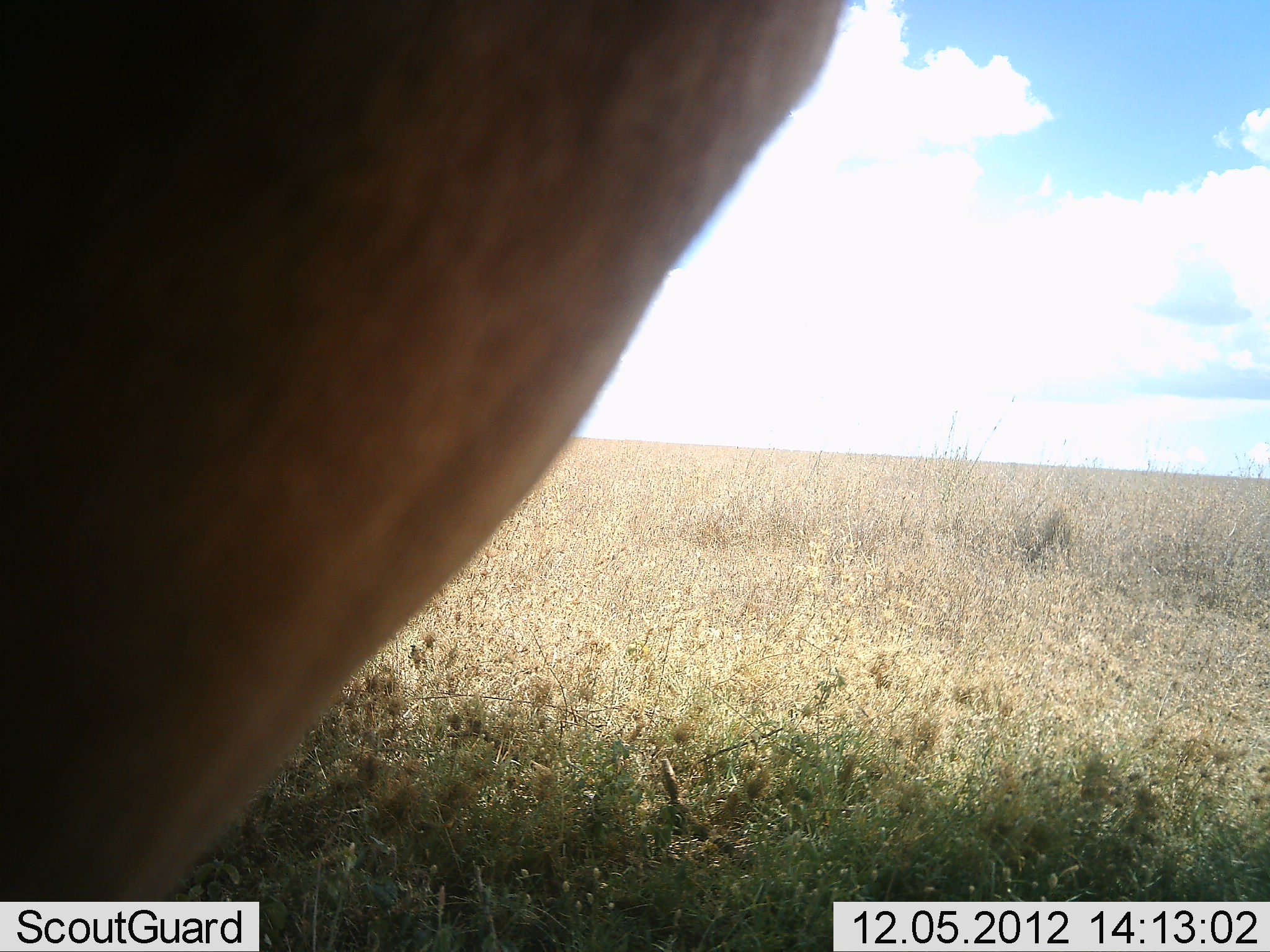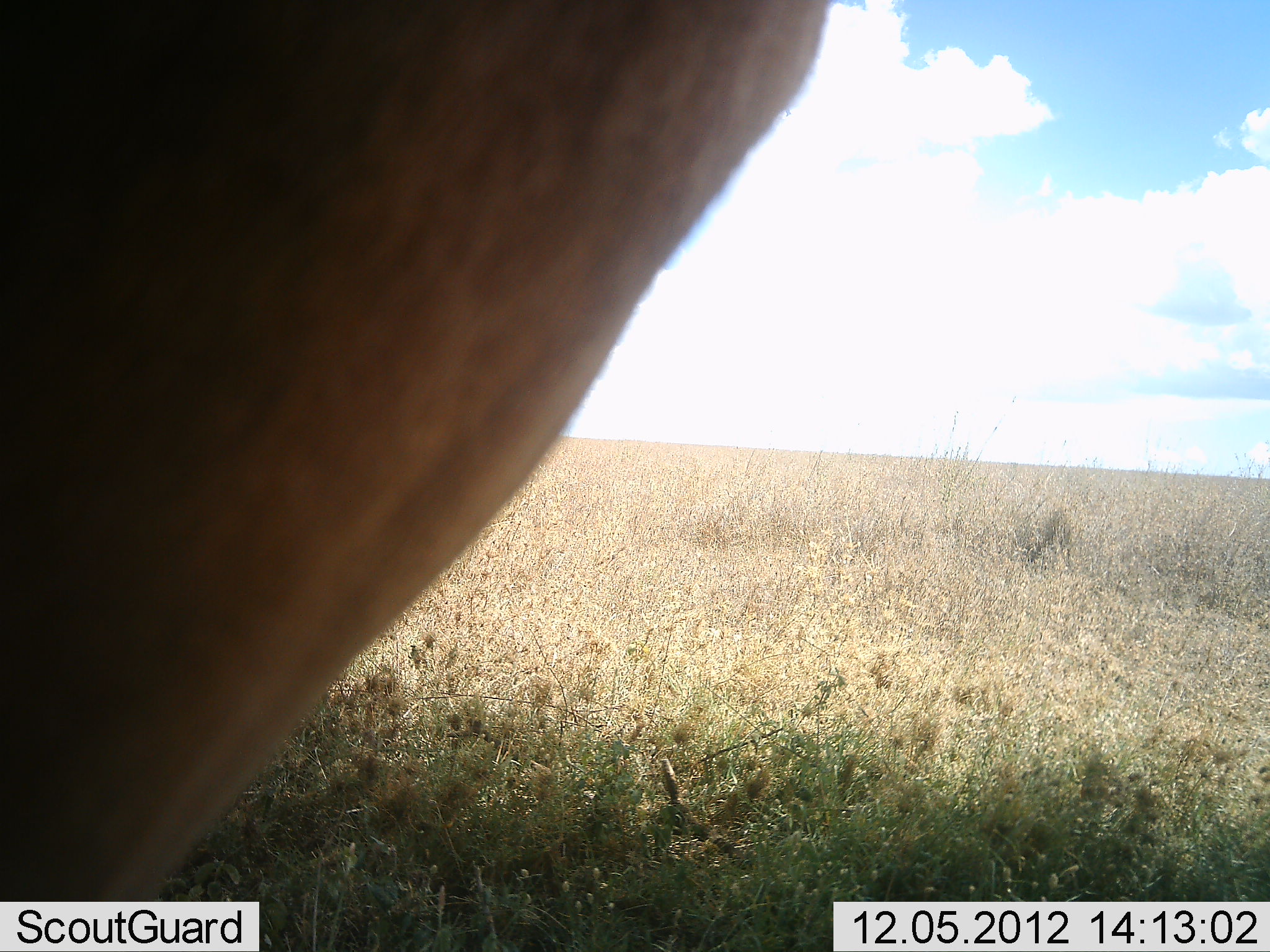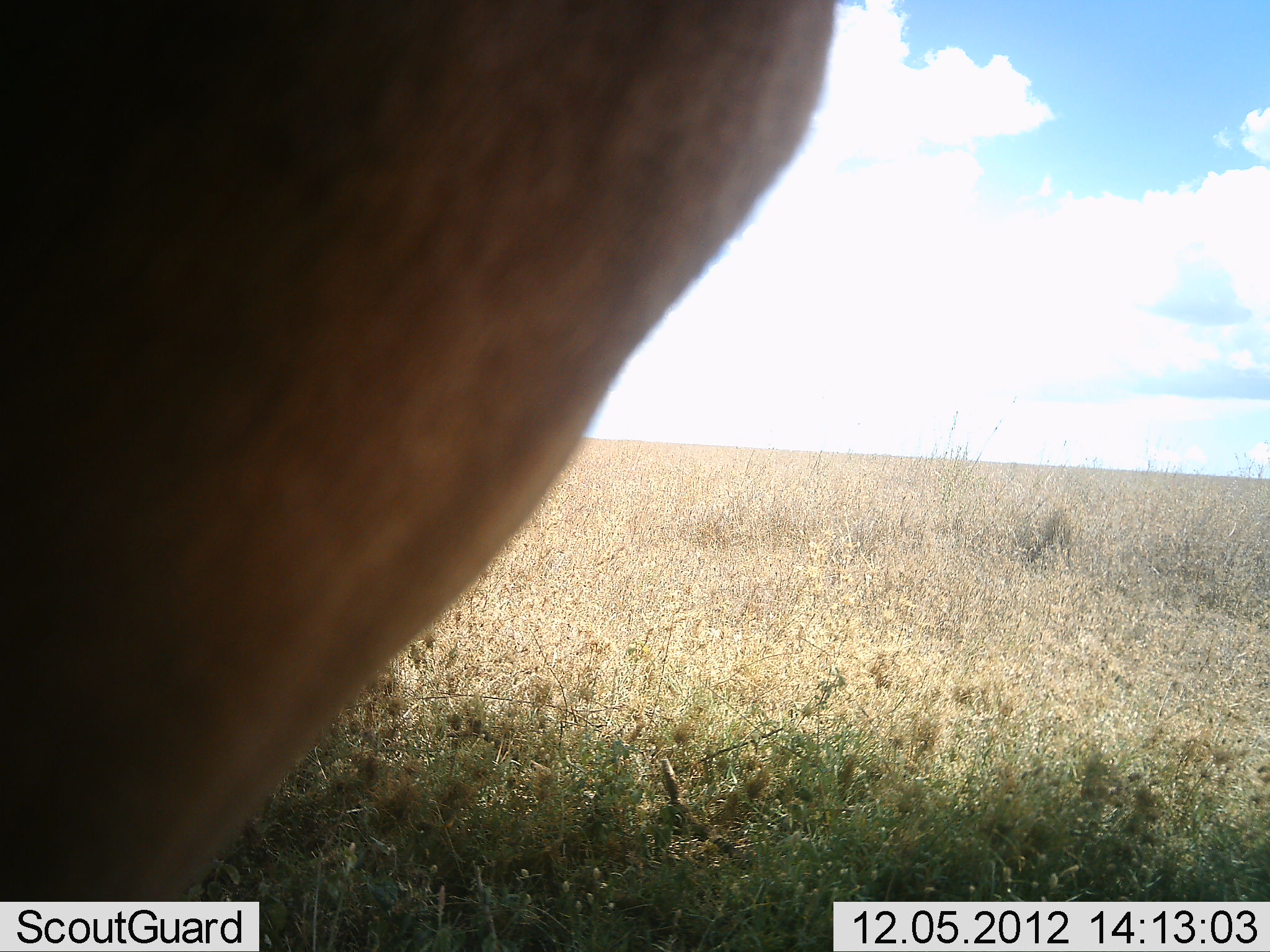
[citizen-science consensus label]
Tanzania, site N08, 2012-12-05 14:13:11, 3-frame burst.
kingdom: Animalia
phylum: Chordata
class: Mammalia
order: Artiodactyla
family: Bovidae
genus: Alcelaphus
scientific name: Alcelaphus buselaphus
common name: hartebeest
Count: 1.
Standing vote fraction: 100%.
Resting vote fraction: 0%.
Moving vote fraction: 0%.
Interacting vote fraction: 0%.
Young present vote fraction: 0%.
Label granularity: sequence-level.